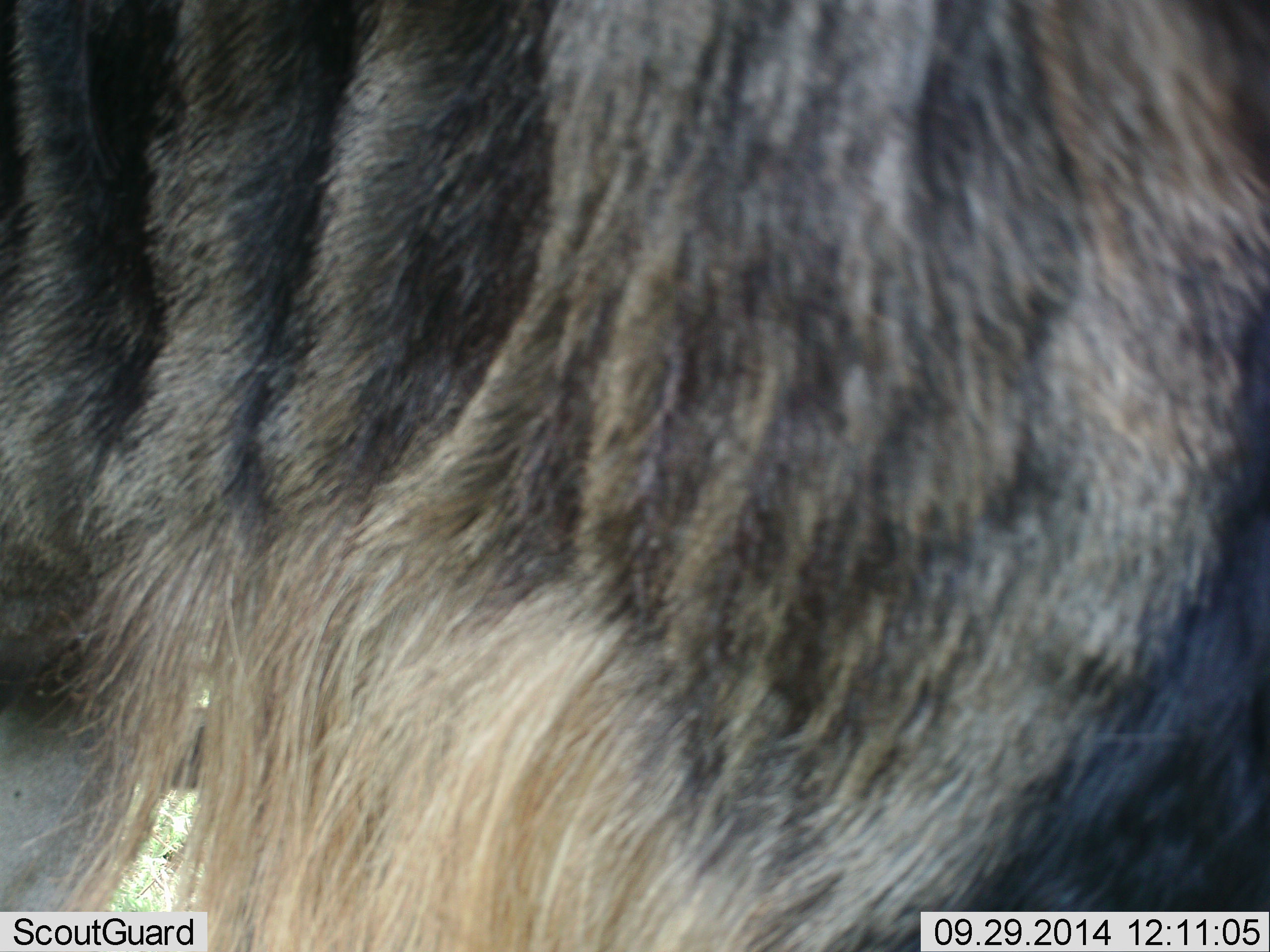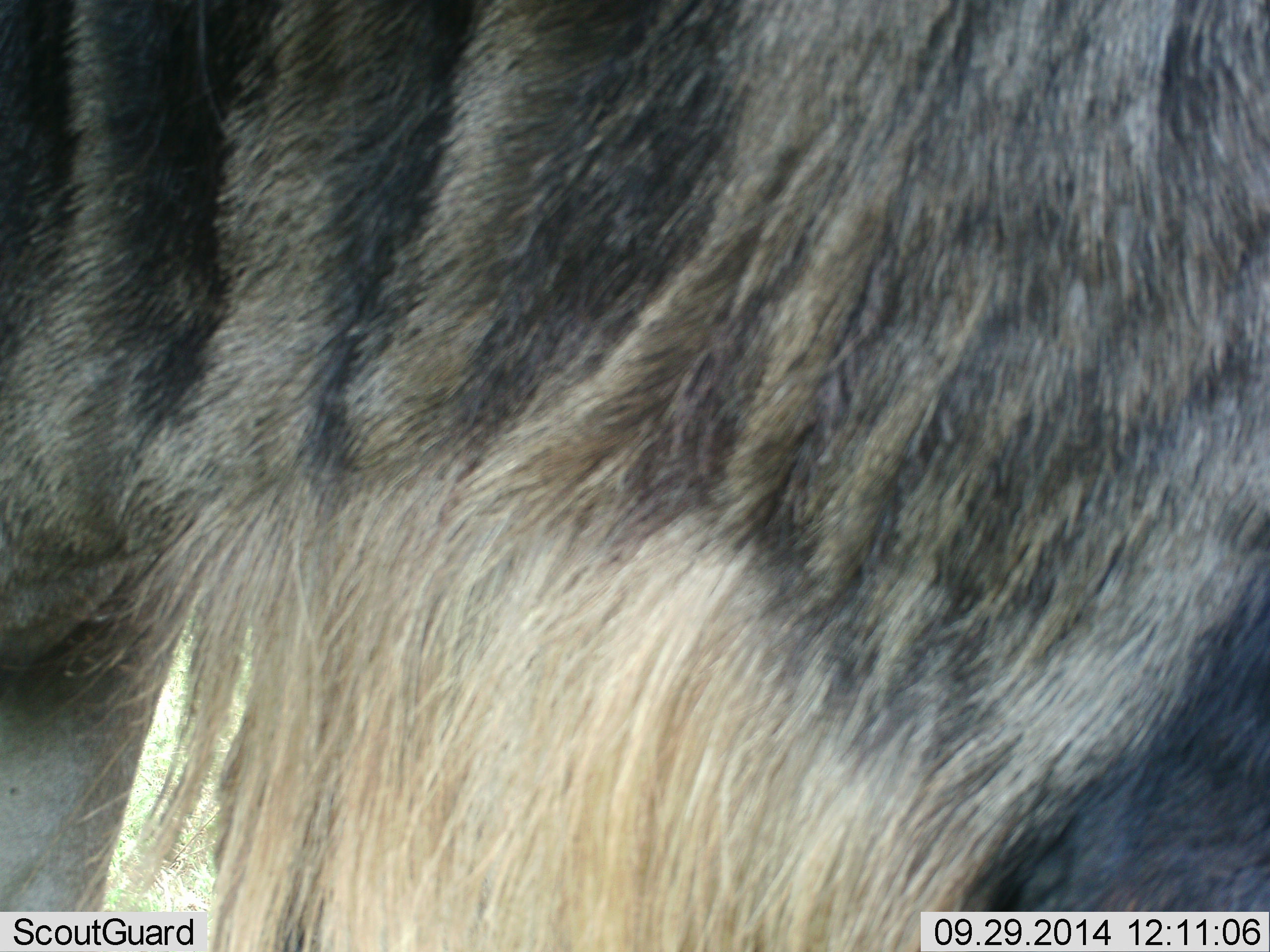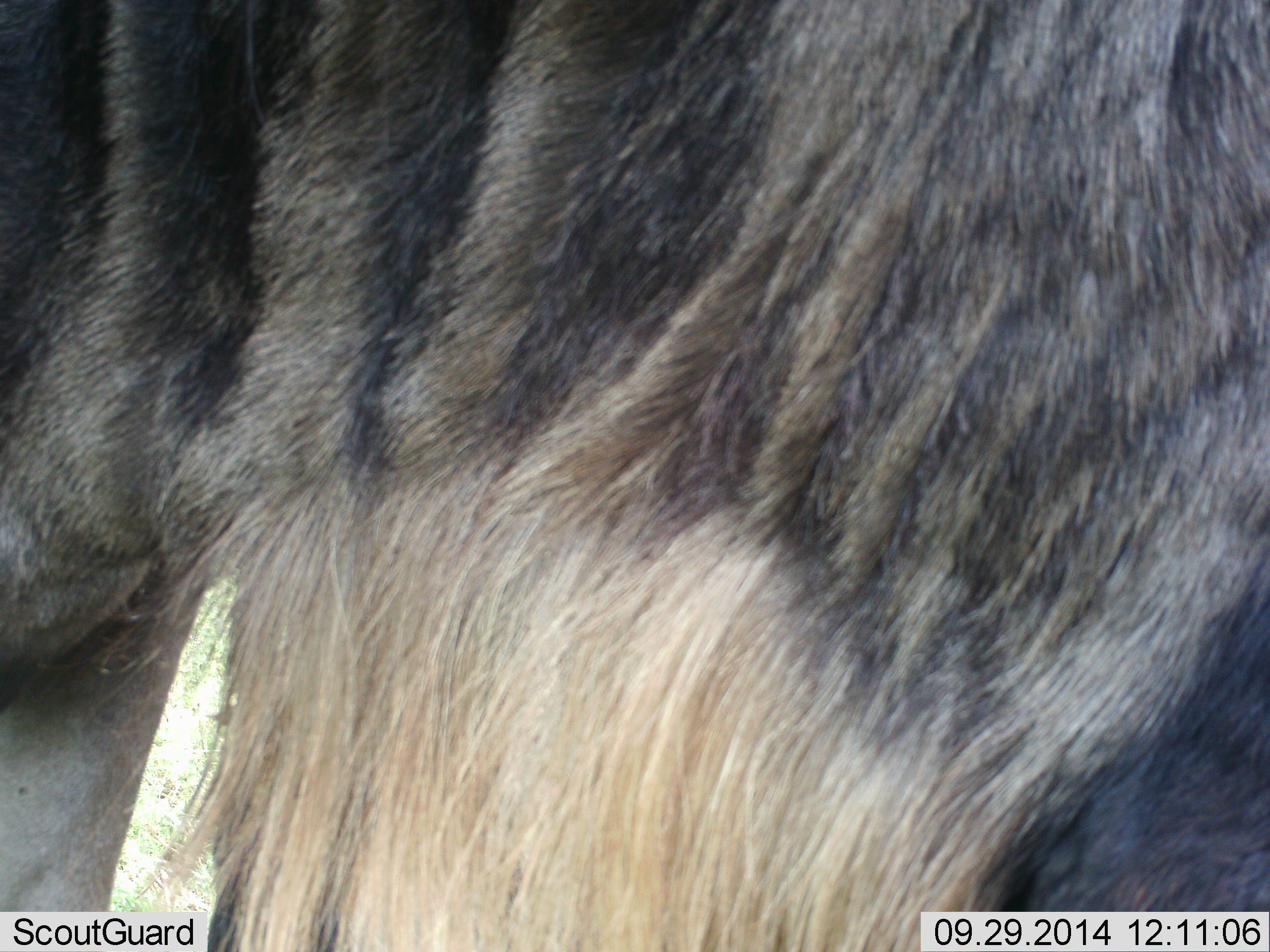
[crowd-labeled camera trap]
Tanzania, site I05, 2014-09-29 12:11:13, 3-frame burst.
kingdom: Animalia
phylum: Chordata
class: Mammalia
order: Artiodactyla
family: Bovidae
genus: Connochaetes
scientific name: Connochaetes taurinus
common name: blue wildebeest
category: wildebeest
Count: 1.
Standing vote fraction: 90%.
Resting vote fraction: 0%.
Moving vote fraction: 10%.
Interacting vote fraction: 0%.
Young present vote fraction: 0%.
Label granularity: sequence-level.